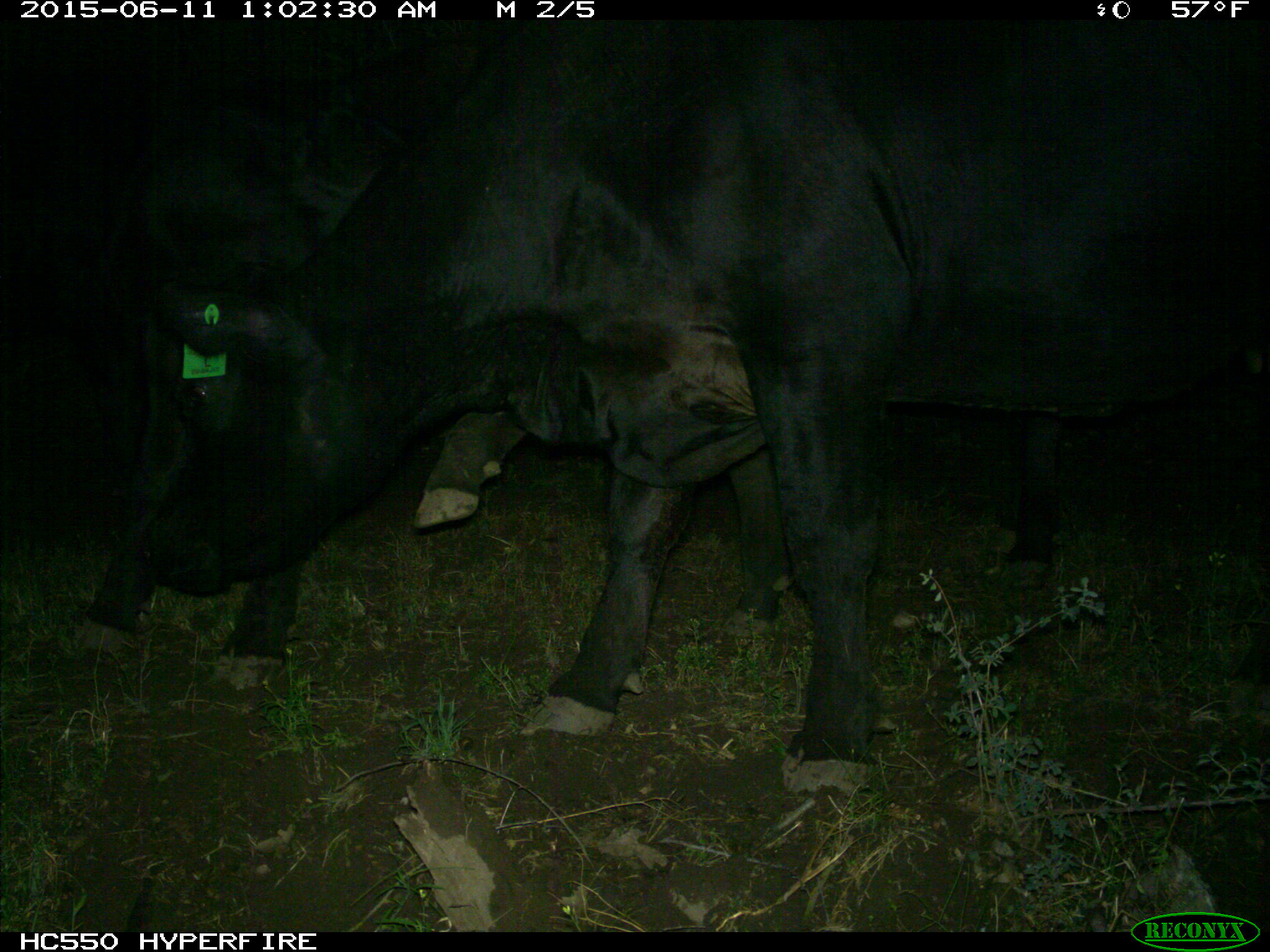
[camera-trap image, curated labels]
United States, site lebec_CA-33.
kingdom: Animalia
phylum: Chordata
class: Mammalia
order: Artiodactyla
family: Bovidae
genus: Bos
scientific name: Bos taurus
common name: domestic cow